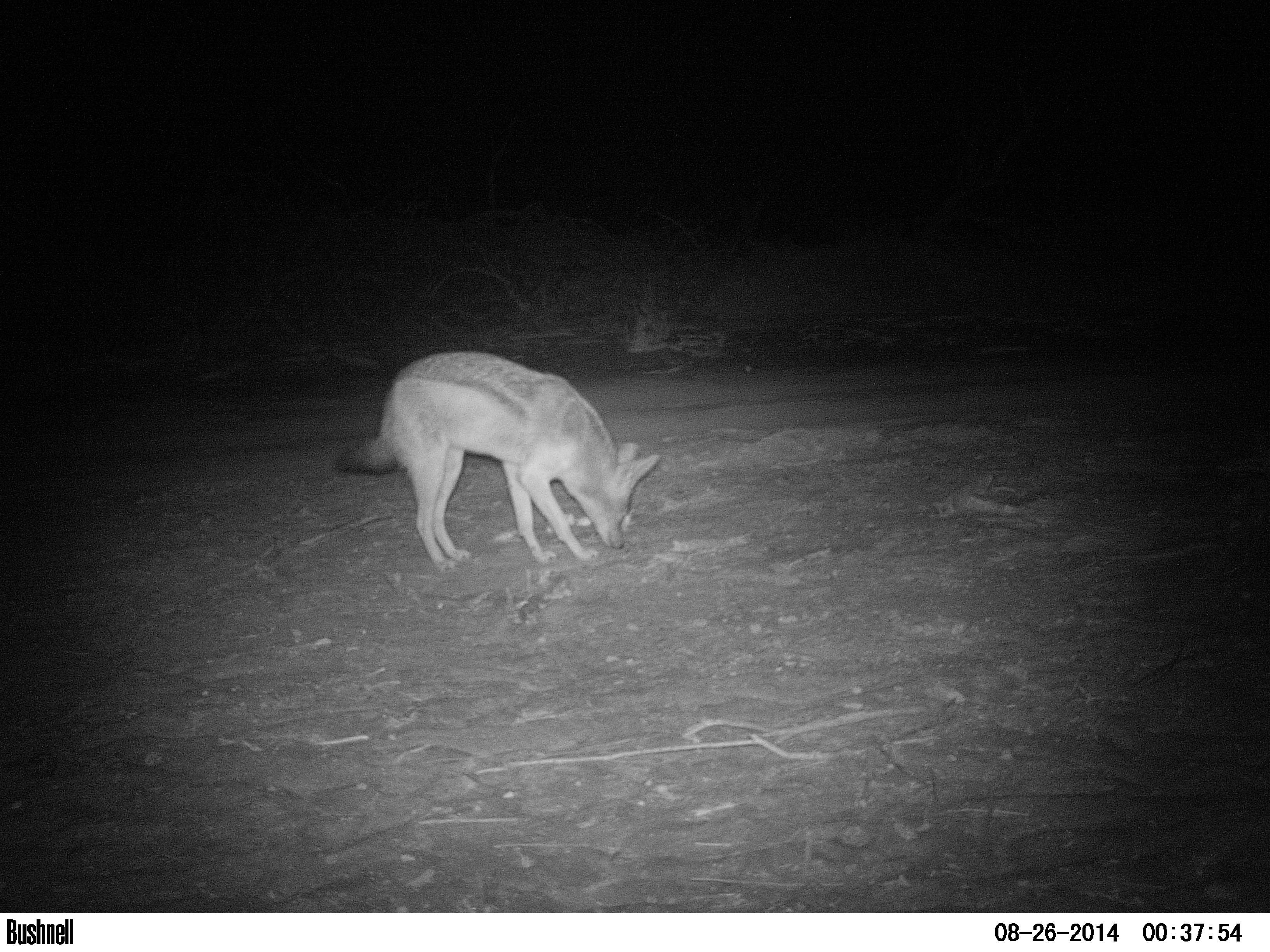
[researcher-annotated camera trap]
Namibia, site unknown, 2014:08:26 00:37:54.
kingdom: Animalia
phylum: Chordata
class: Mammalia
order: Carnivora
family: Canidae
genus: Lupulella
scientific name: Lupulella mesomelas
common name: black-backed jackal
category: canis mesomelas